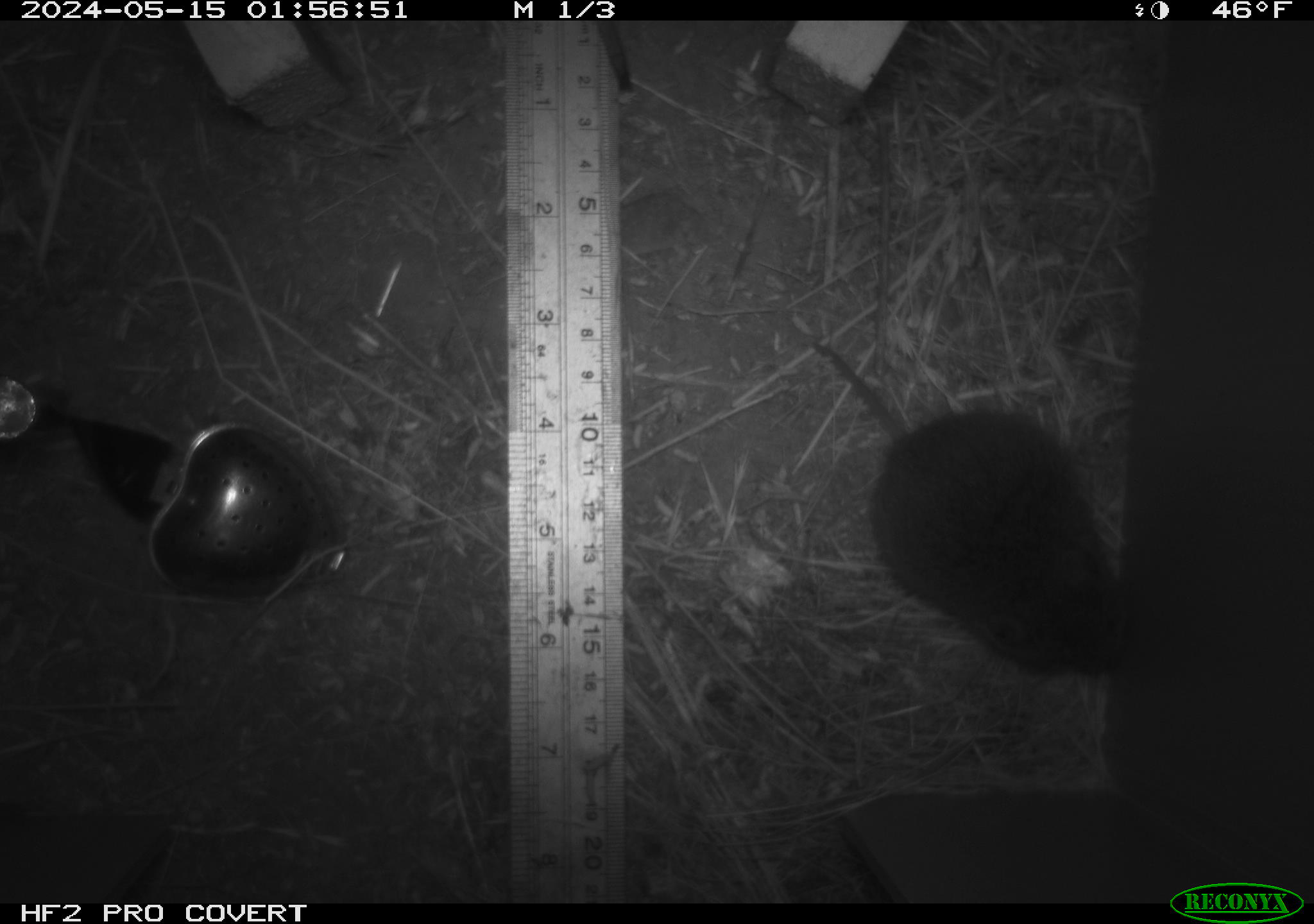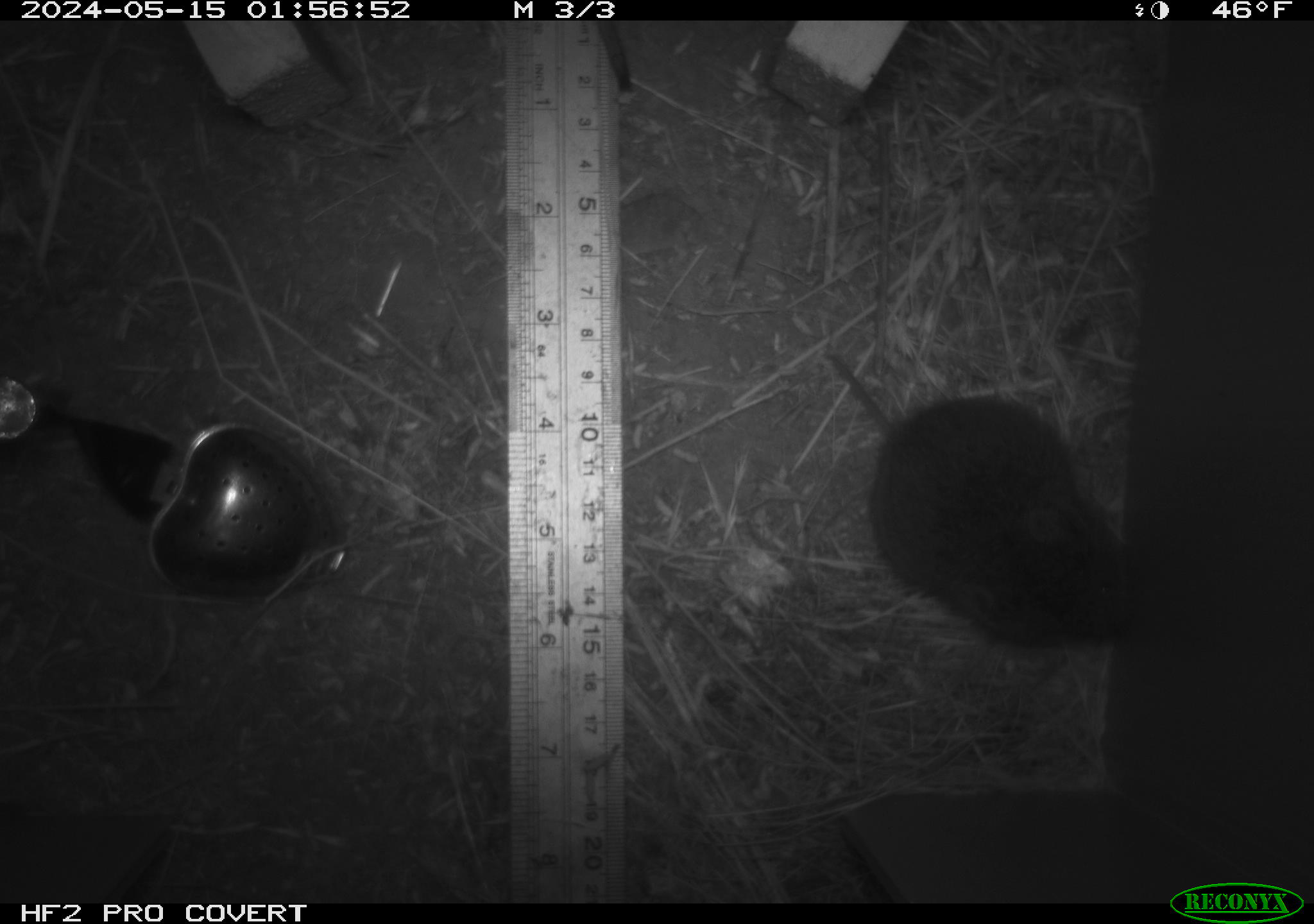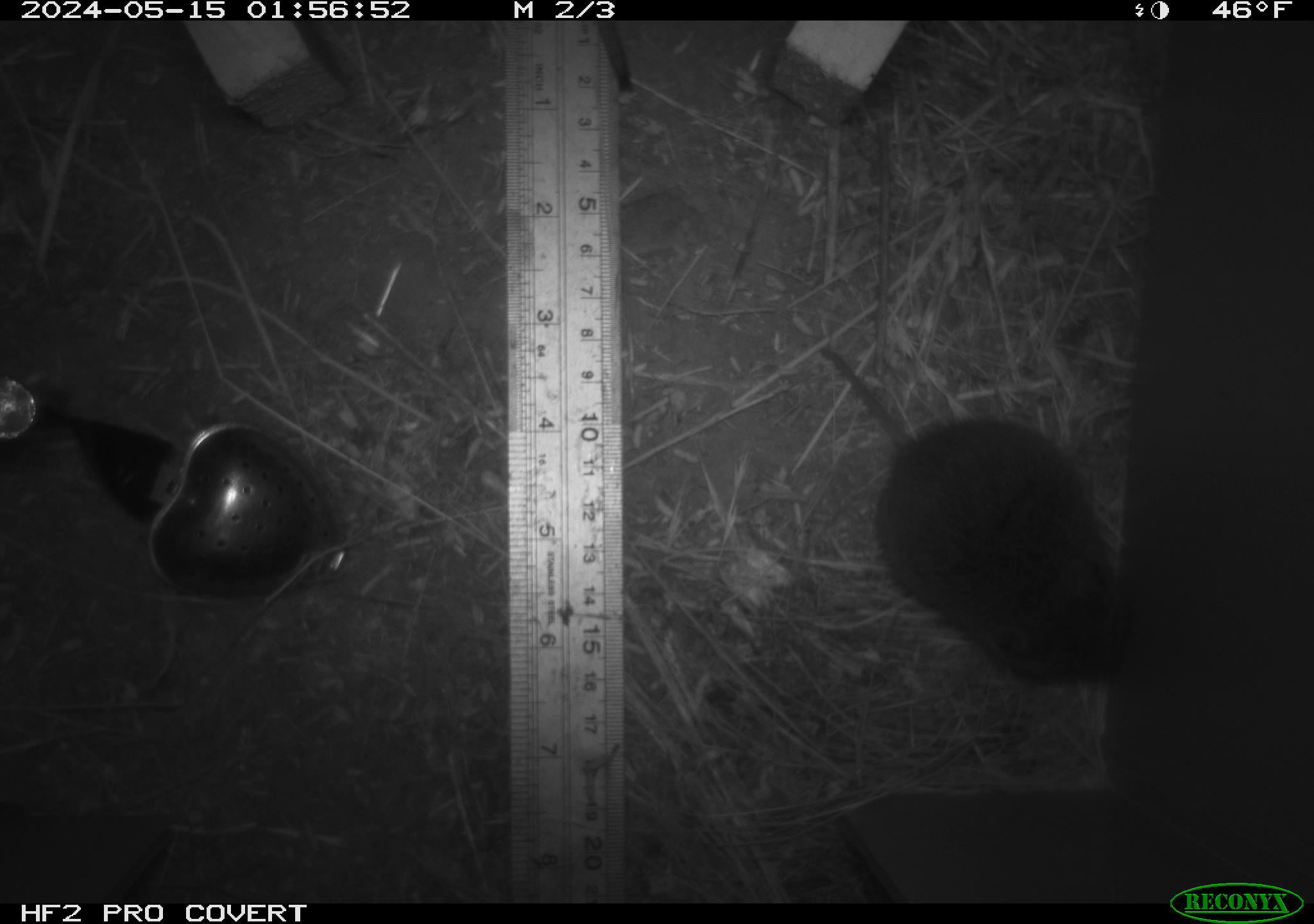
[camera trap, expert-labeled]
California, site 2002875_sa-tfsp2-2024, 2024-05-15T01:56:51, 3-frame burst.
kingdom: Animalia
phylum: Chordata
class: Mammalia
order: Rodentia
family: Cricetidae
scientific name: Arvicolinae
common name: voles, lemmings, and muskrats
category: arvicolinae subfamily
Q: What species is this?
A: Arvicolinae subfamily (voles, lemmings, and muskrats) (Arvicolinae).